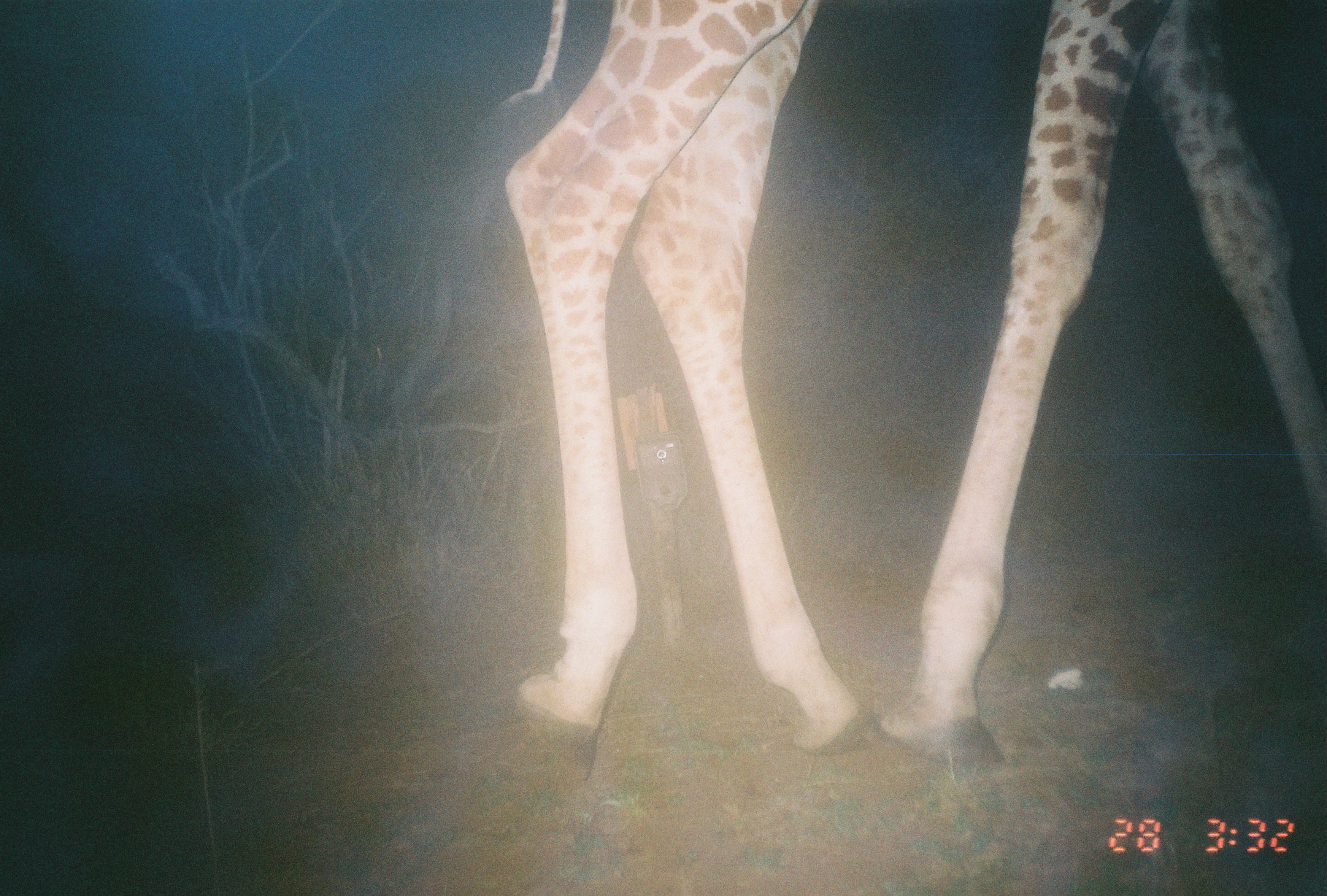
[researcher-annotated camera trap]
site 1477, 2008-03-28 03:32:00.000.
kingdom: Animalia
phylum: Chordata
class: Mammalia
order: Artiodactyla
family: Giraffidae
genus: Giraffa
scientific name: Giraffa camelopardalis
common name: giraffe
Giraffa camelopardalis (giraffe), count 1.